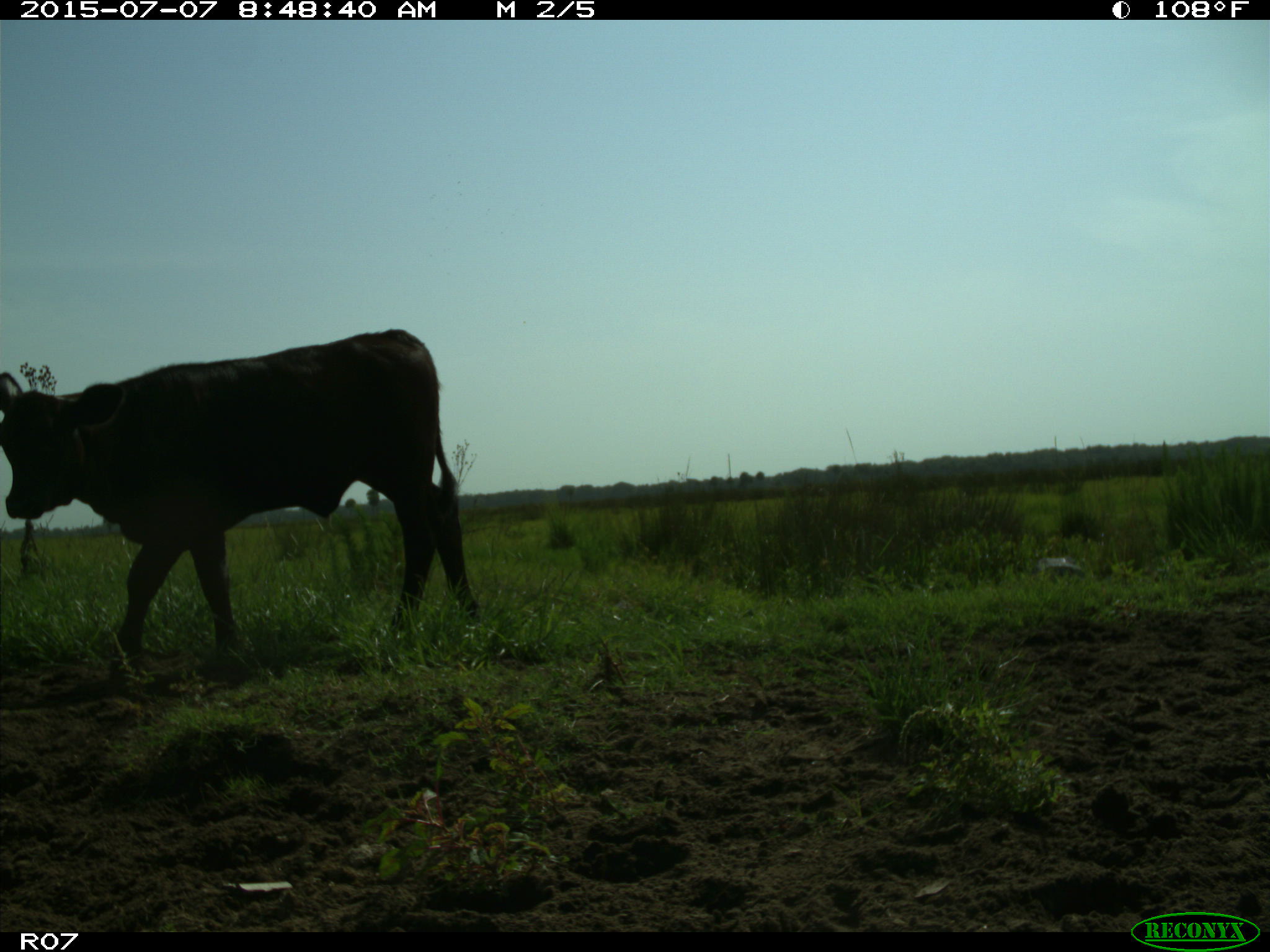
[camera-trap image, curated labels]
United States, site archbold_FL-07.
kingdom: Animalia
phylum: Chordata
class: Mammalia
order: Artiodactyla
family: Bovidae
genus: Bos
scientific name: Bos taurus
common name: domestic cow